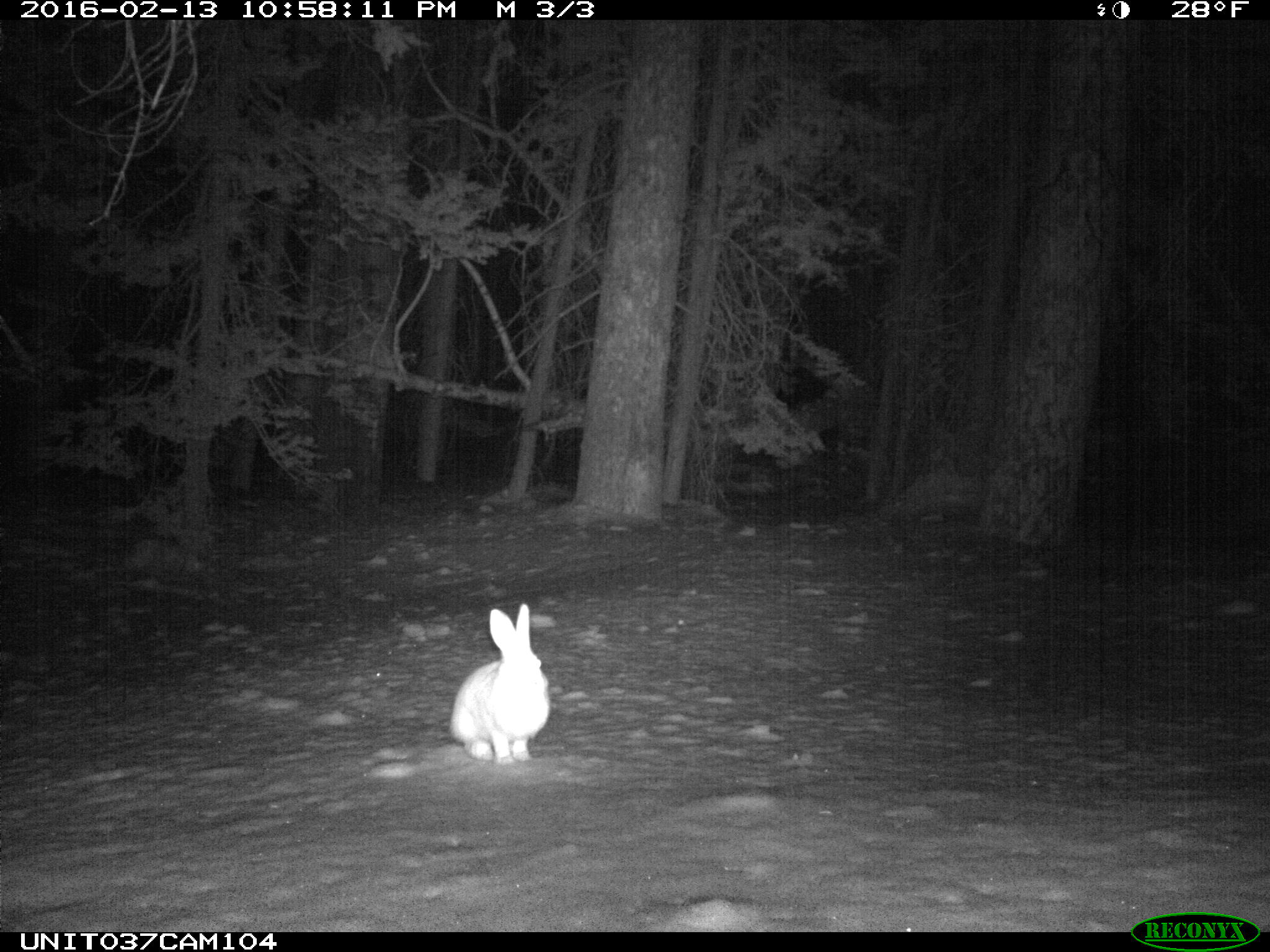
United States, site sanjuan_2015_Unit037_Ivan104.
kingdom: Animalia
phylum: Chordata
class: Mammalia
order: Lagomorpha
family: Leporidae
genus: Lepus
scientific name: Lepus americanus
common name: snowshoe hare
Lepus americanus (snowshoe hare).